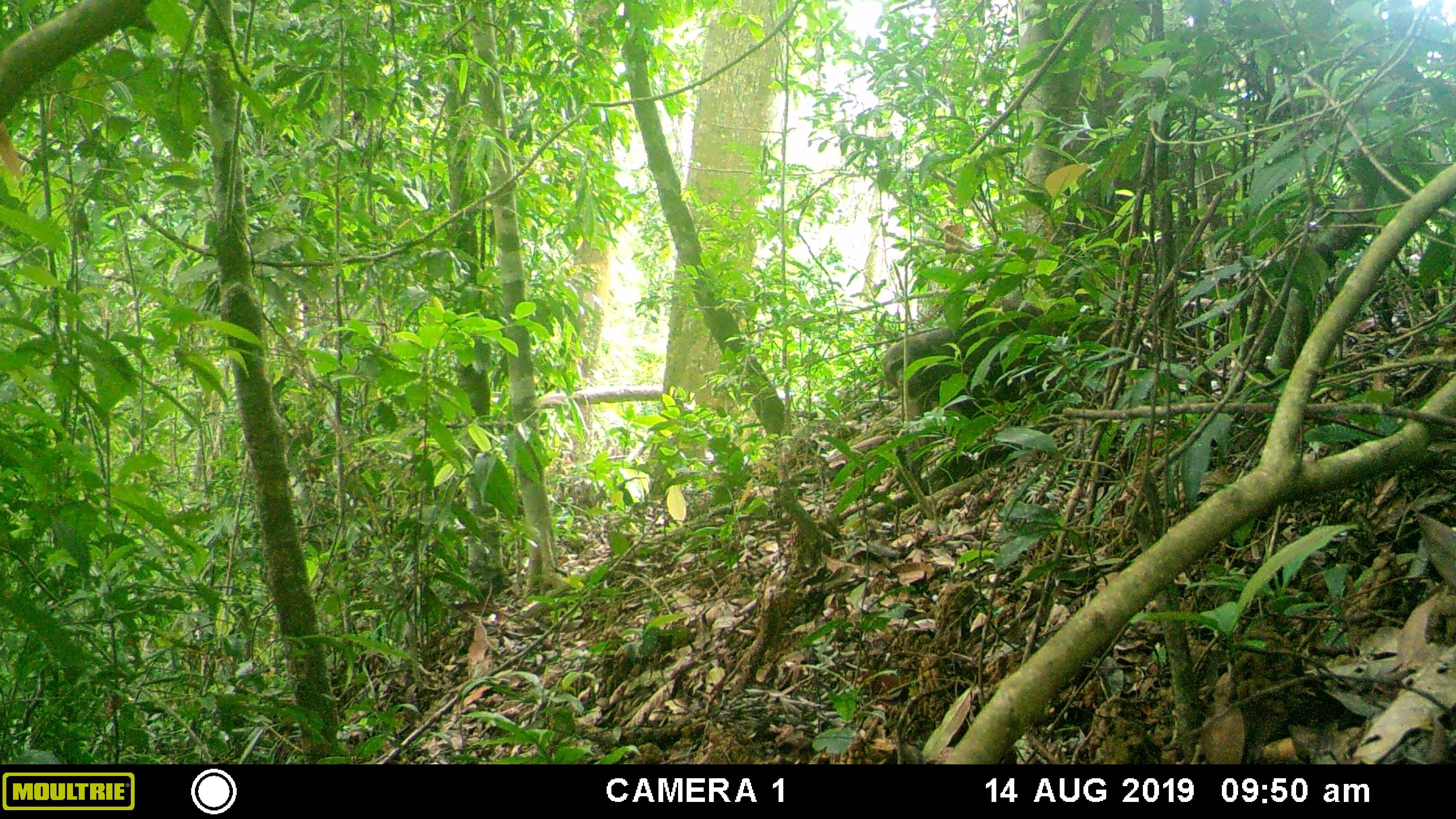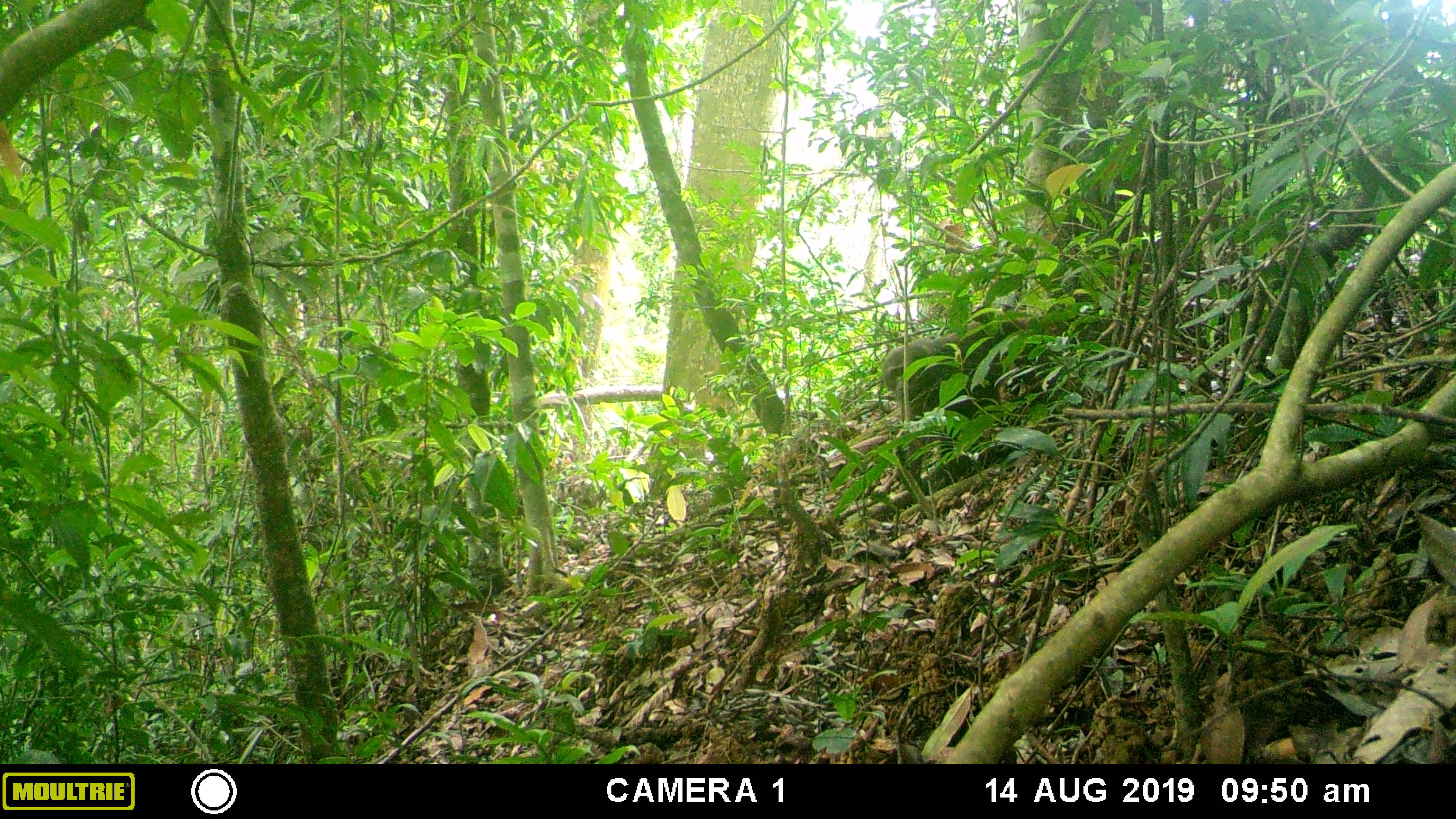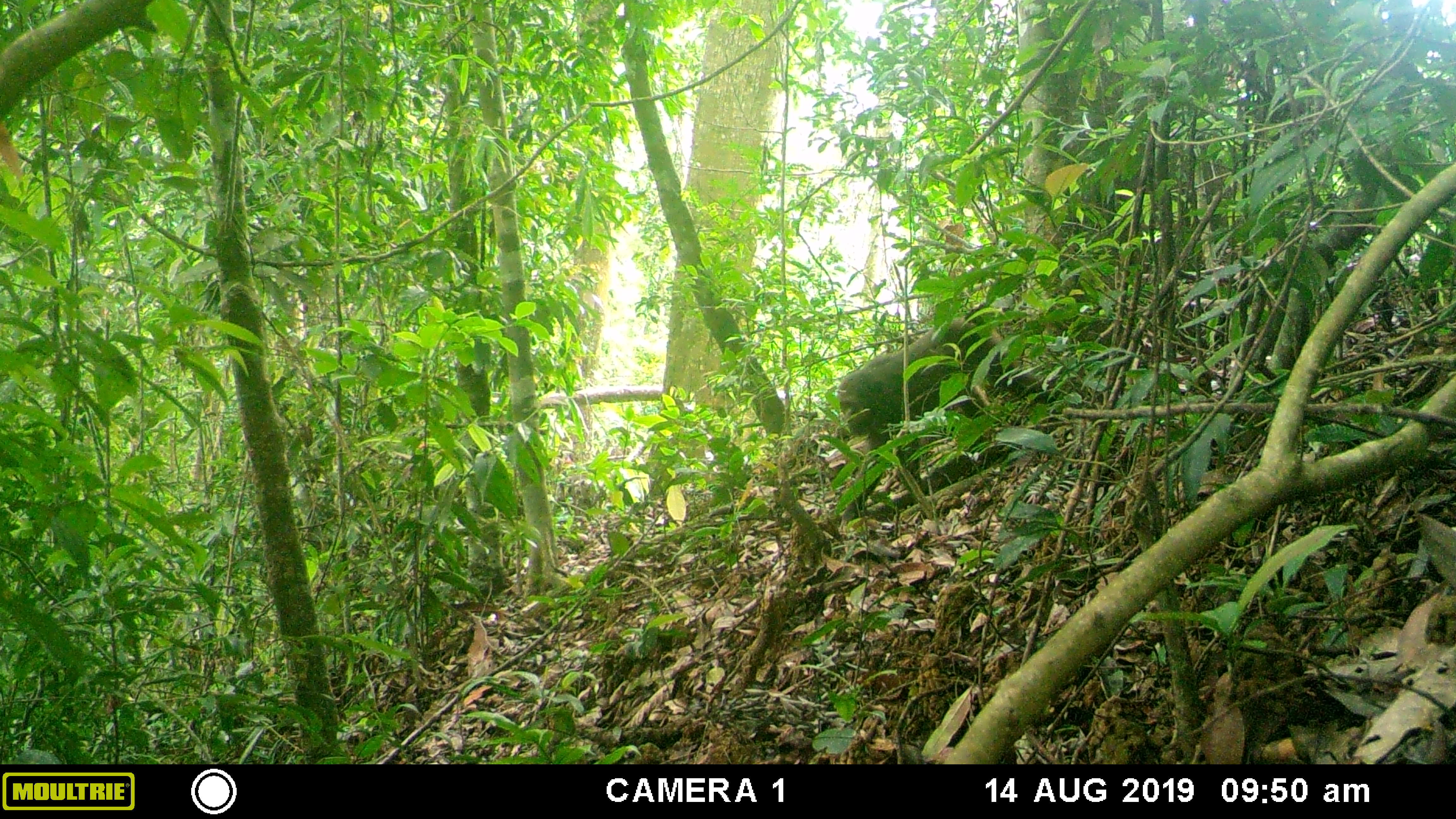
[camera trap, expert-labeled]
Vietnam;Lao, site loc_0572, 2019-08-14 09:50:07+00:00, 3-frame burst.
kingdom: Animalia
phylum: Chordata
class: Mammalia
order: Primates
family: Cercopithecidae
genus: Macaca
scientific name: Macaca arctoides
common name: stump-tailed macaque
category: stump tailed macaque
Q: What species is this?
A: Stump tailed macaque (stump-tailed macaque) (Macaca arctoides).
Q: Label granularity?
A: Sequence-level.